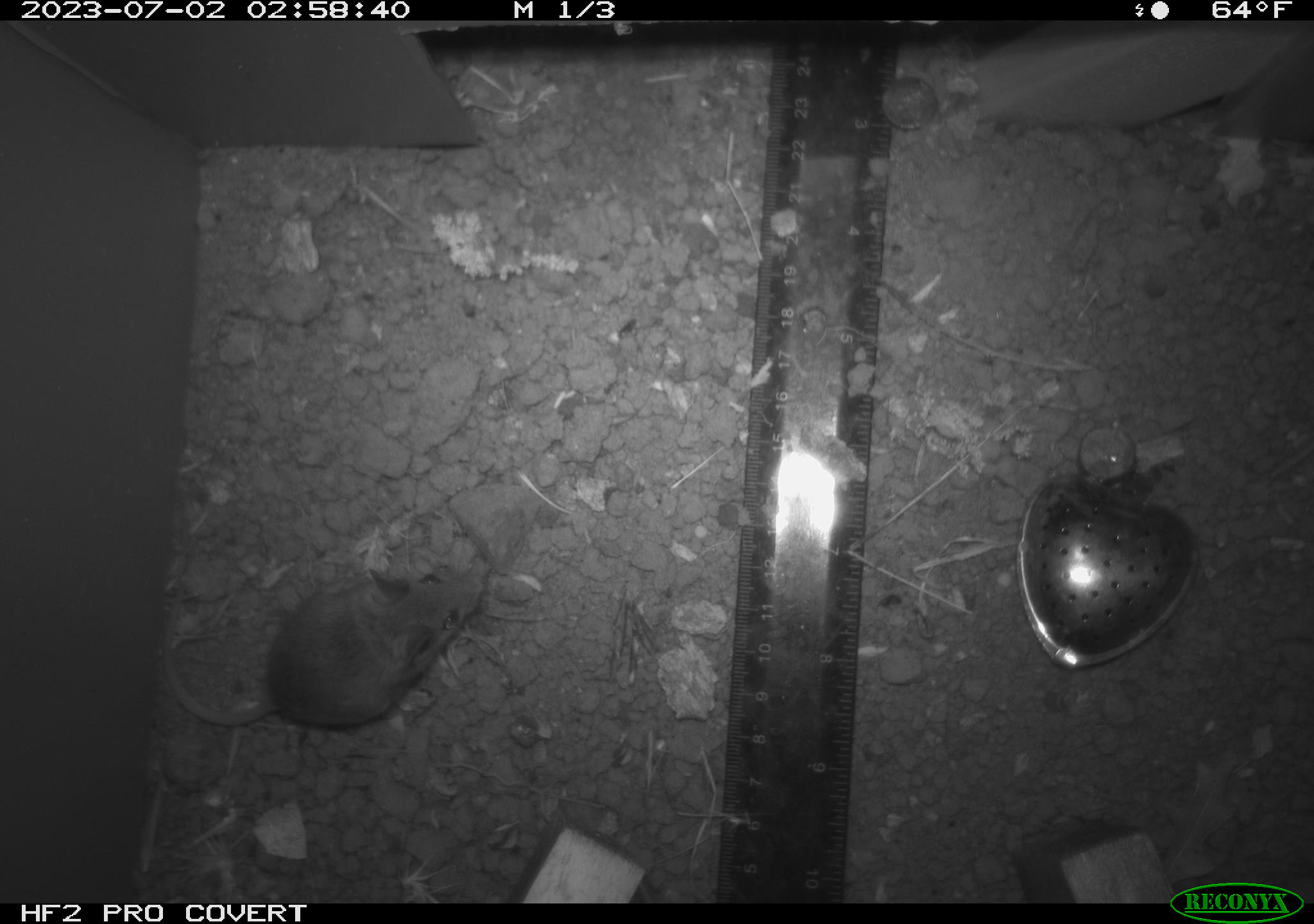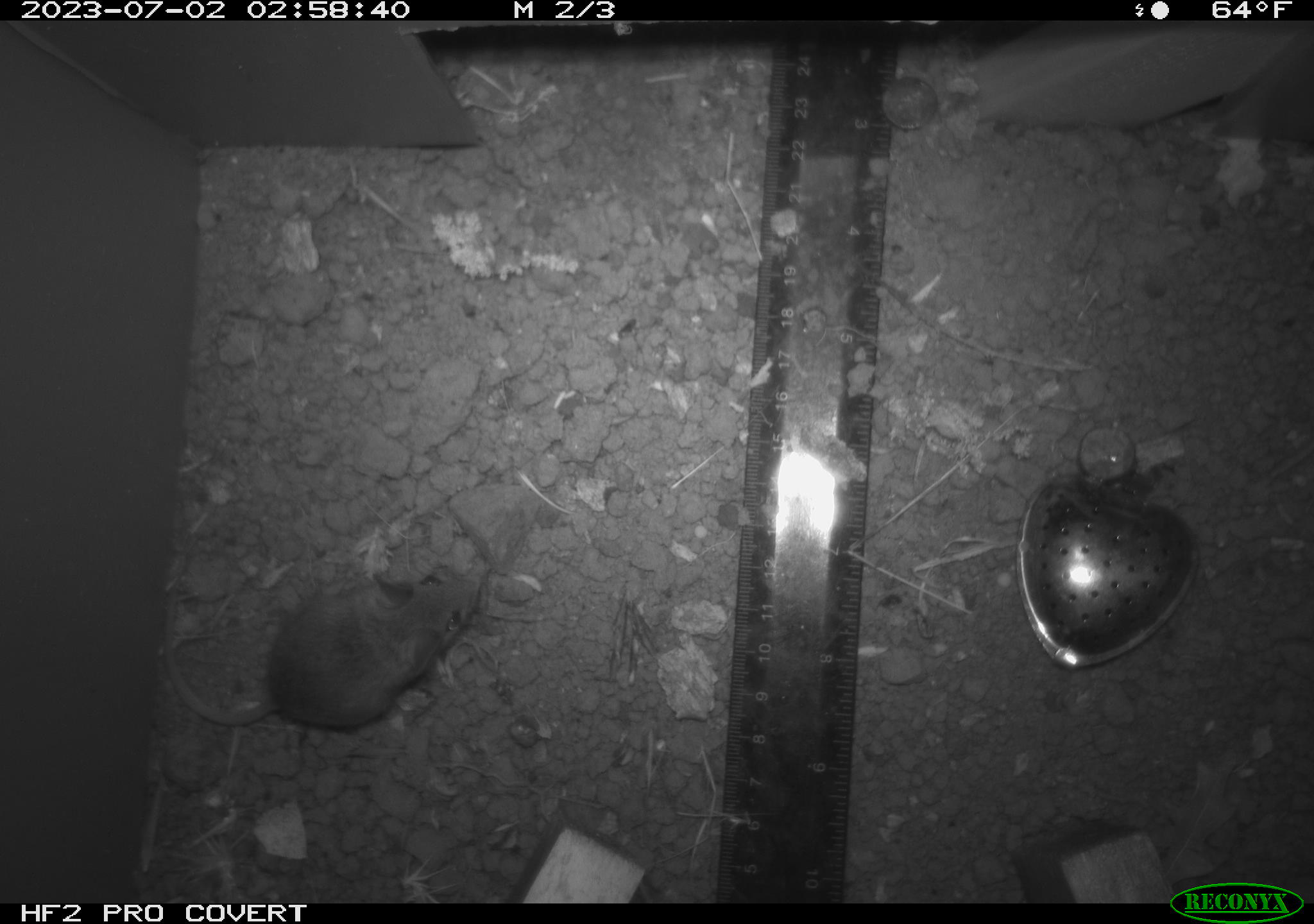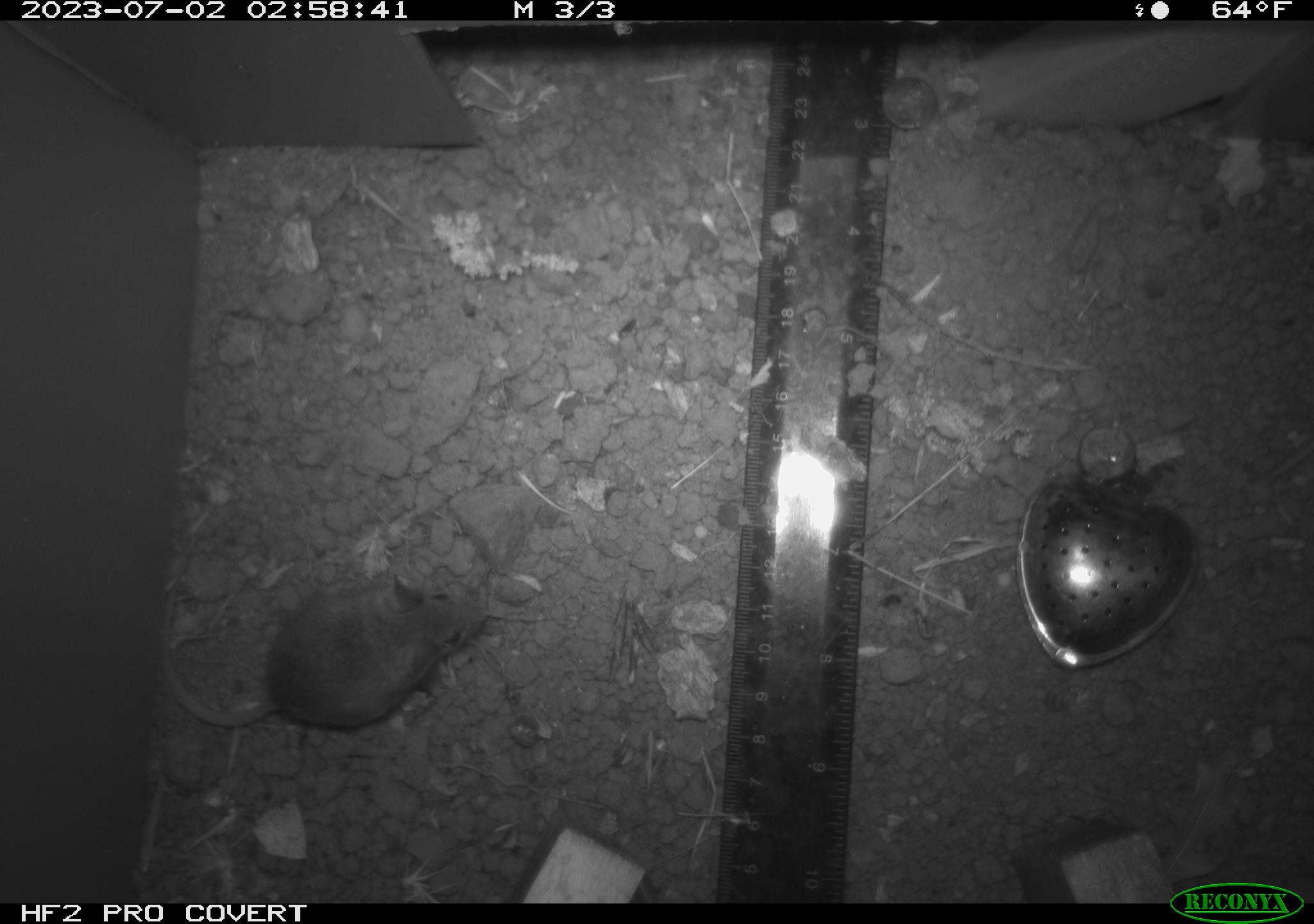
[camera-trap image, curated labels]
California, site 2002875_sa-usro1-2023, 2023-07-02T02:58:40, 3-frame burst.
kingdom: Animalia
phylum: Chordata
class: Mammalia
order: Rodentia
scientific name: Rodentia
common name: mouse species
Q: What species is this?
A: Mouse species (Rodentia).